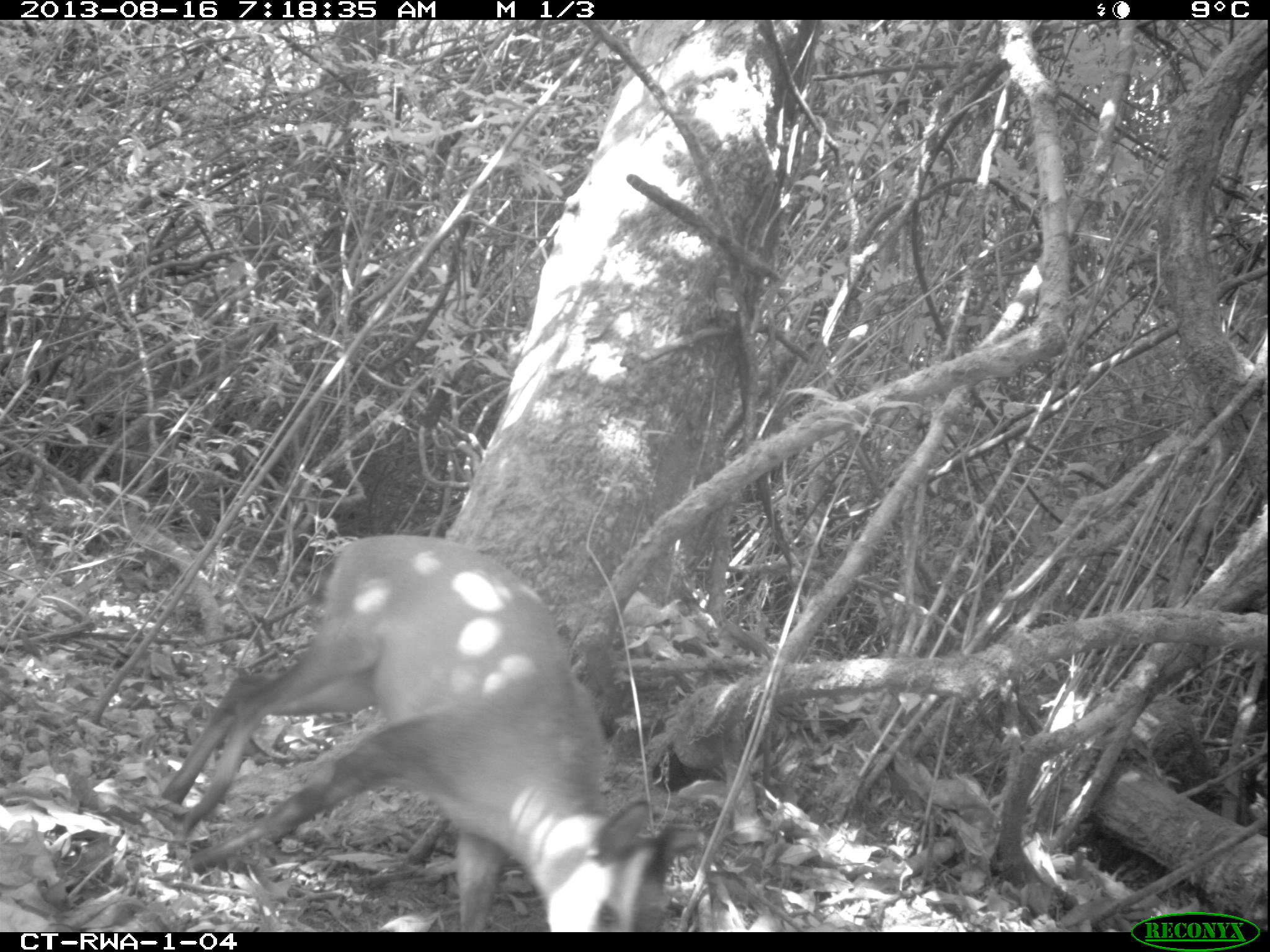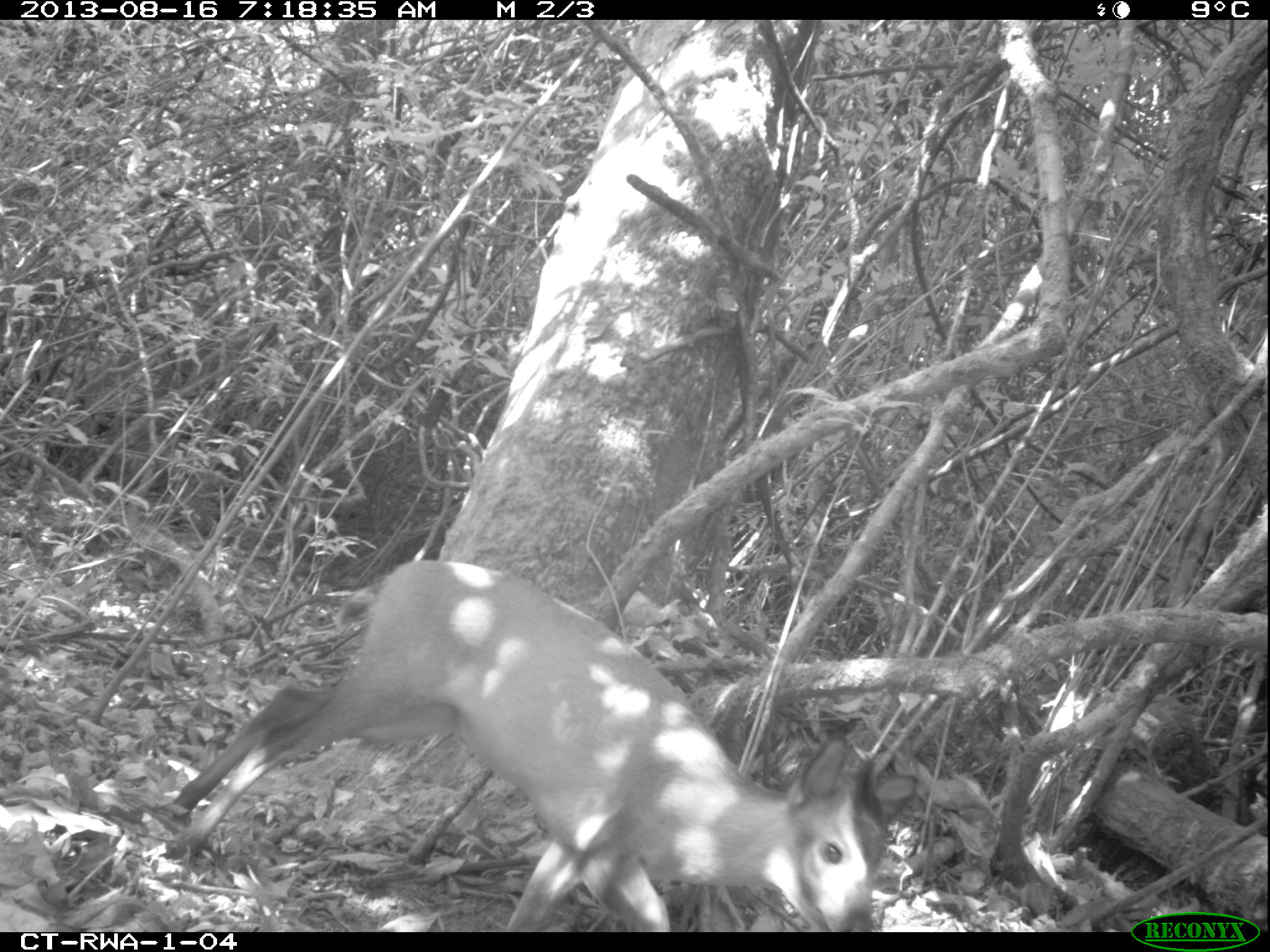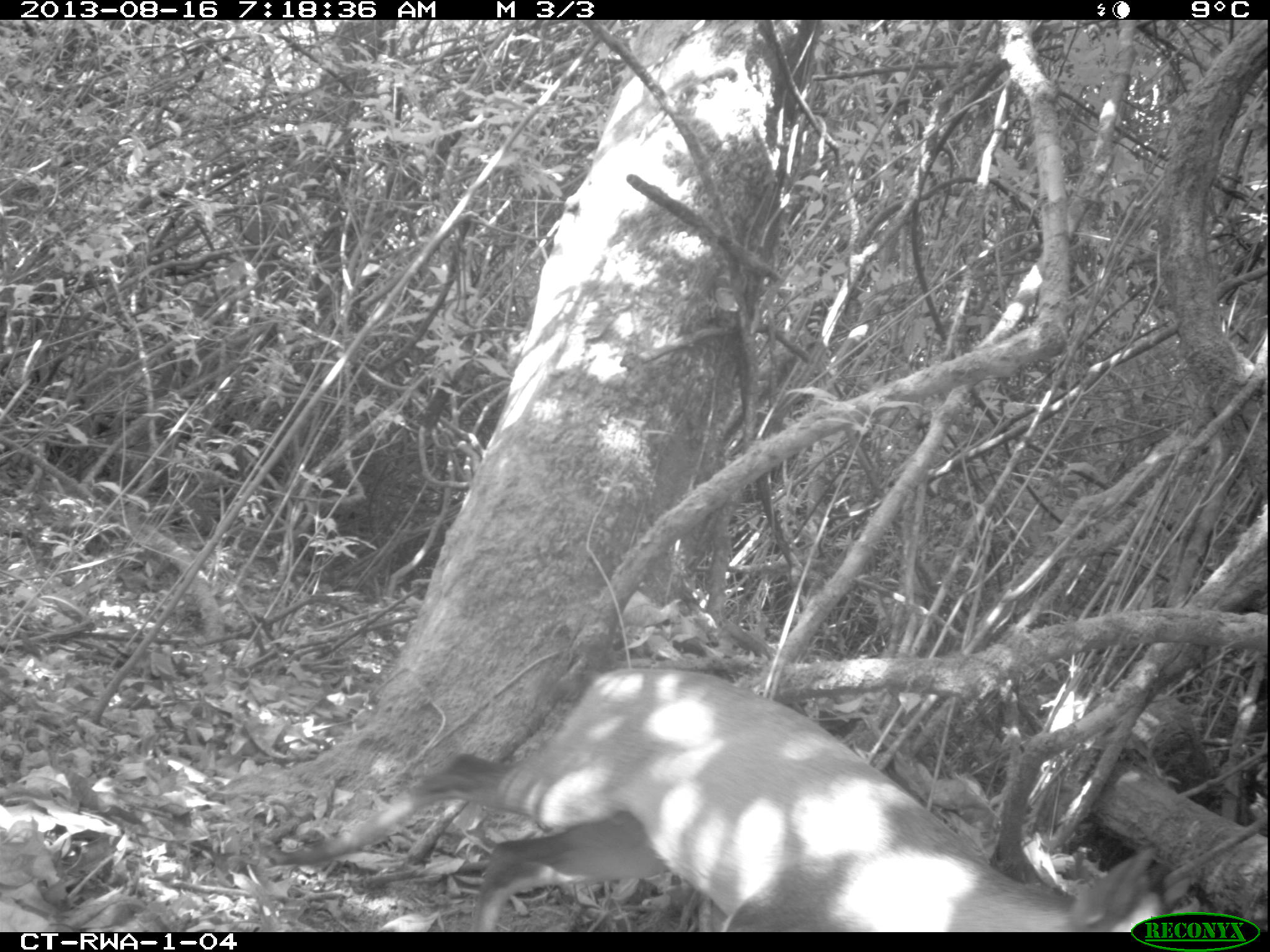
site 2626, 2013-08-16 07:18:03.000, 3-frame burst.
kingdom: Animalia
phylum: Chordata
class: Mammalia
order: Artiodactyla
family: Bovidae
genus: Cephalophus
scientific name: Cephalophus nigrifrons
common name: black-fronted duiker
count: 1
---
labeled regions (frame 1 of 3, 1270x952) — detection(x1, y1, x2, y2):
cephalophus nigrifrons: detection(160, 534, 700, 932)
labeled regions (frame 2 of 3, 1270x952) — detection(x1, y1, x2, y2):
cephalophus nigrifrons: detection(160, 560, 919, 931)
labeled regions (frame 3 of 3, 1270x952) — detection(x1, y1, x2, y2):
cephalophus nigrifrons: detection(259, 668, 1118, 931)